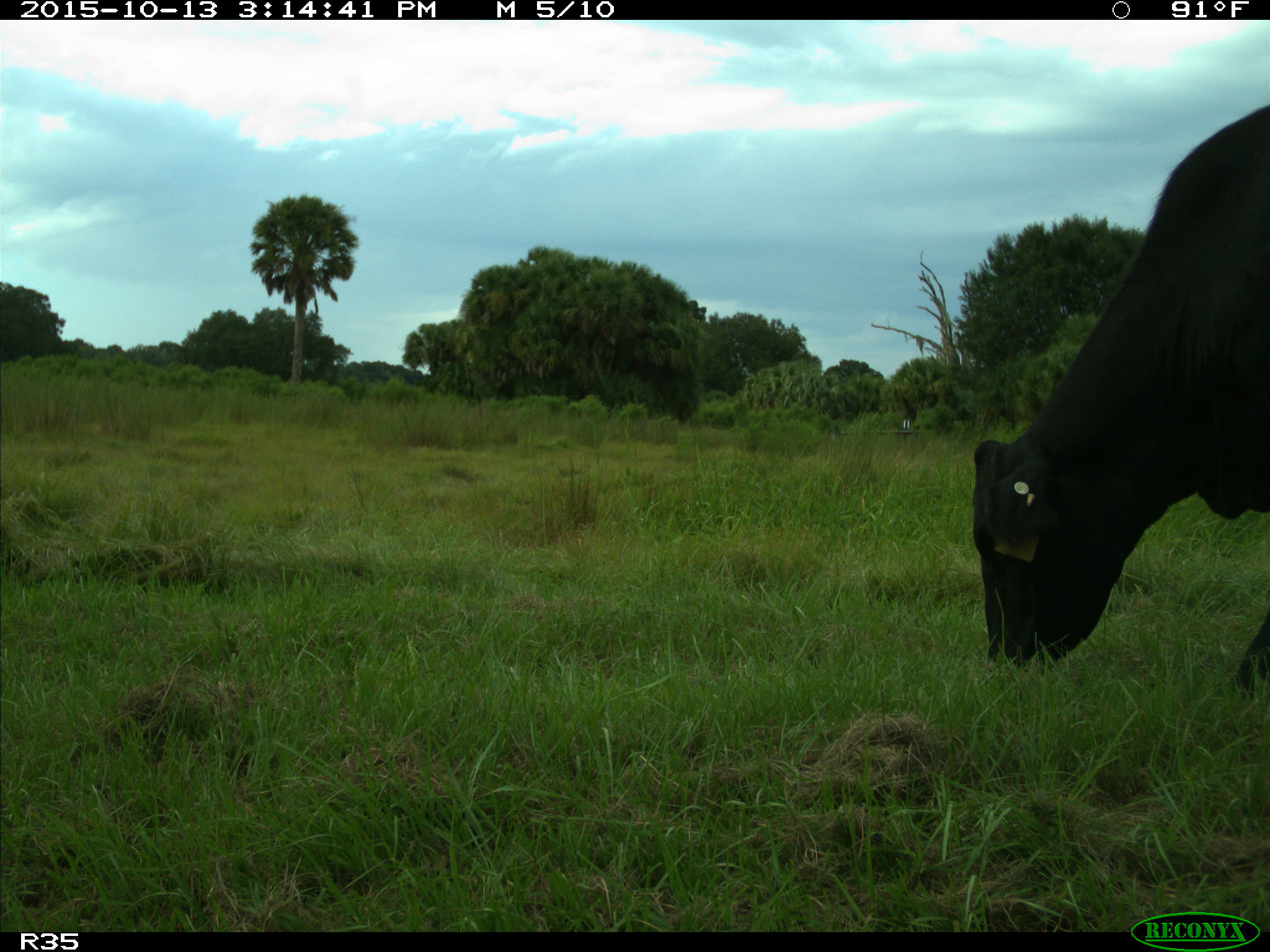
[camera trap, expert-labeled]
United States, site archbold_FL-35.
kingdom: Animalia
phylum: Chordata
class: Mammalia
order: Artiodactyla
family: Bovidae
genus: Bos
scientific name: Bos taurus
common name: domestic cow